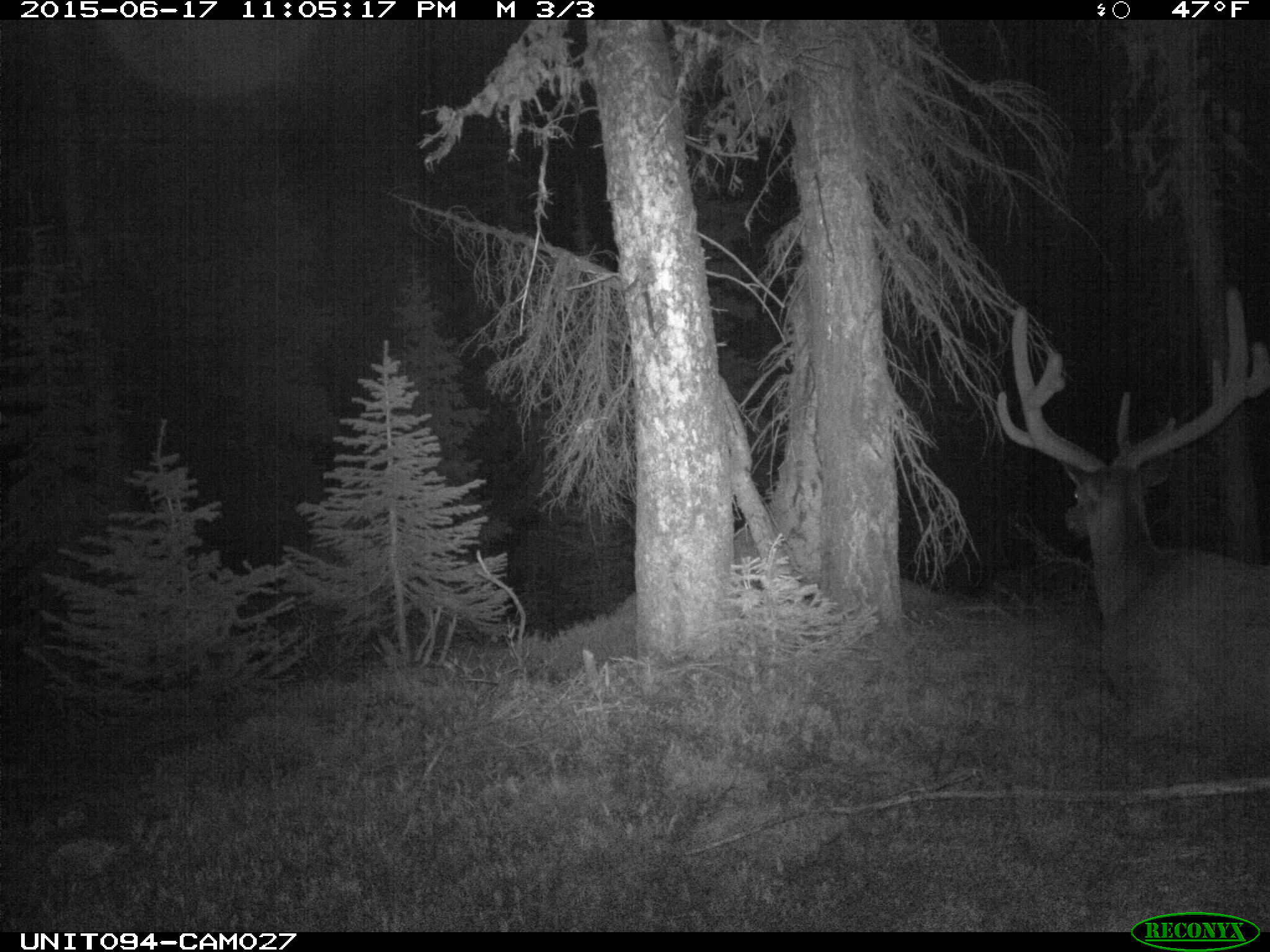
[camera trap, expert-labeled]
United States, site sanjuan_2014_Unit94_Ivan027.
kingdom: Animalia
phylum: Chordata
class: Mammalia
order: Artiodactyla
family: Cervidae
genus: Cervus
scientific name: Cervus elaphus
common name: red deer